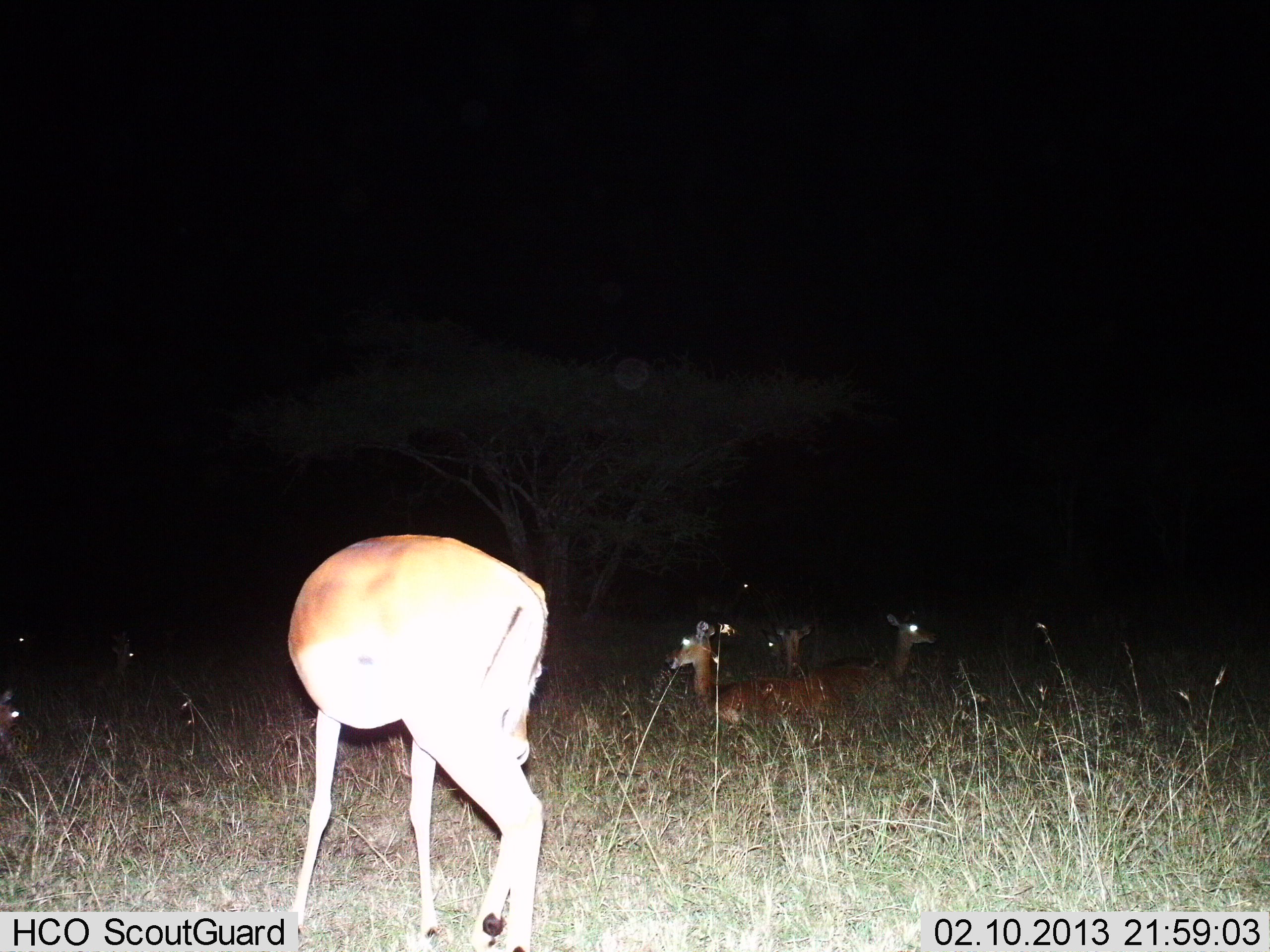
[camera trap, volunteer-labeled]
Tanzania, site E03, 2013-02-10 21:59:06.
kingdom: Animalia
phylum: Chordata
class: Mammalia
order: Artiodactyla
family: Bovidae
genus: Redunca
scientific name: Redunca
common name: reedbuck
Reedbuck (Redunca), count 4. Behavior (volunteer vote fractions): standing 38%, resting 100%, moving 0%, interacting 0%. Young present (vote fraction): 0%. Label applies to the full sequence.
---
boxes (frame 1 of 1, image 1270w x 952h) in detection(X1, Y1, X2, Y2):
animal: detection(285, 533, 549, 952); detection(666, 621, 842, 743); detection(761, 619, 876, 688); detection(871, 615, 943, 693)